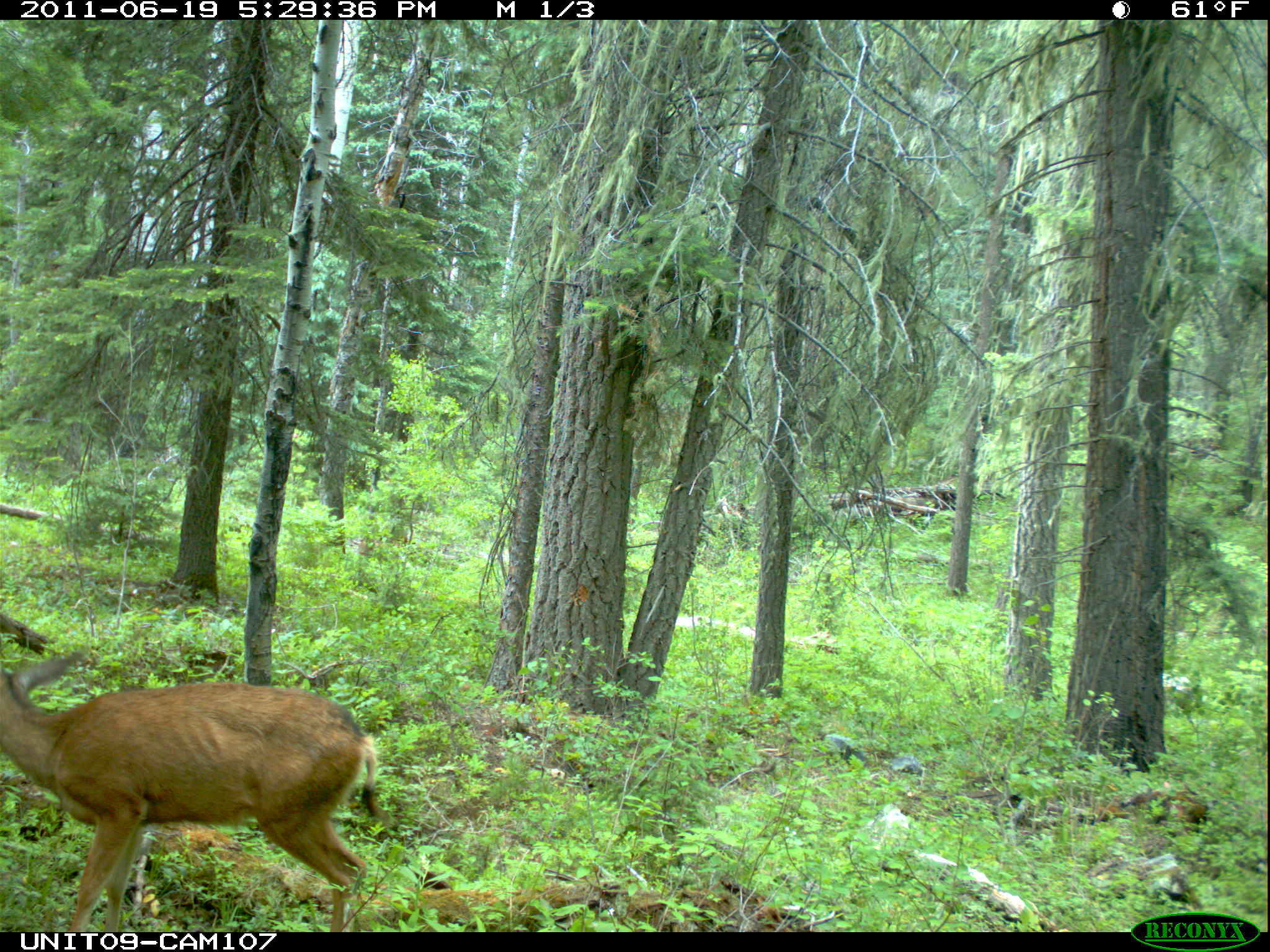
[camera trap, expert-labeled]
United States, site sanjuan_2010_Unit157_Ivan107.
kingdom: Animalia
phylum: Chordata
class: Mammalia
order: Artiodactyla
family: Cervidae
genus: Odocoileus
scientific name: Odocoileus hemionus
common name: mule deer